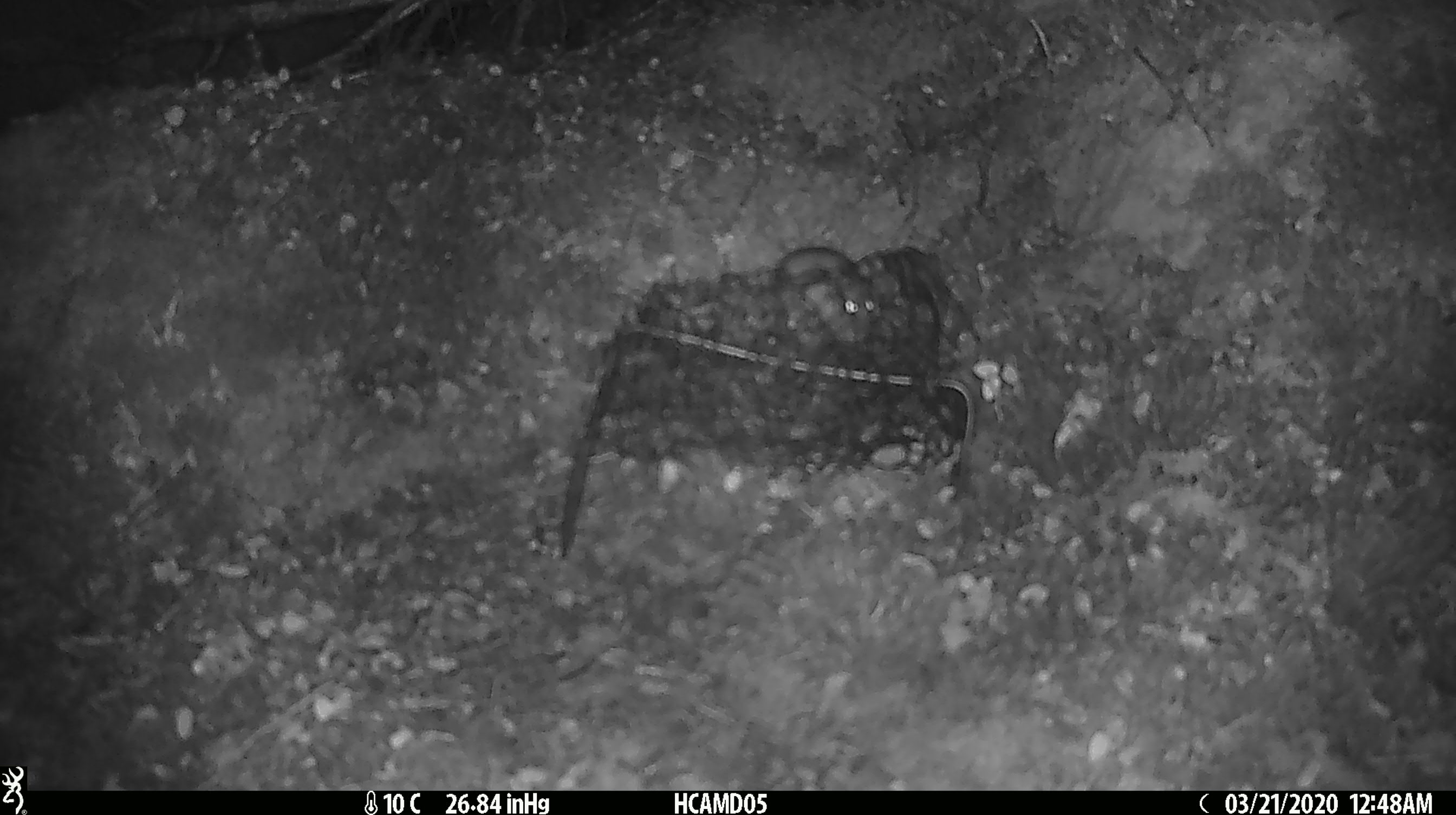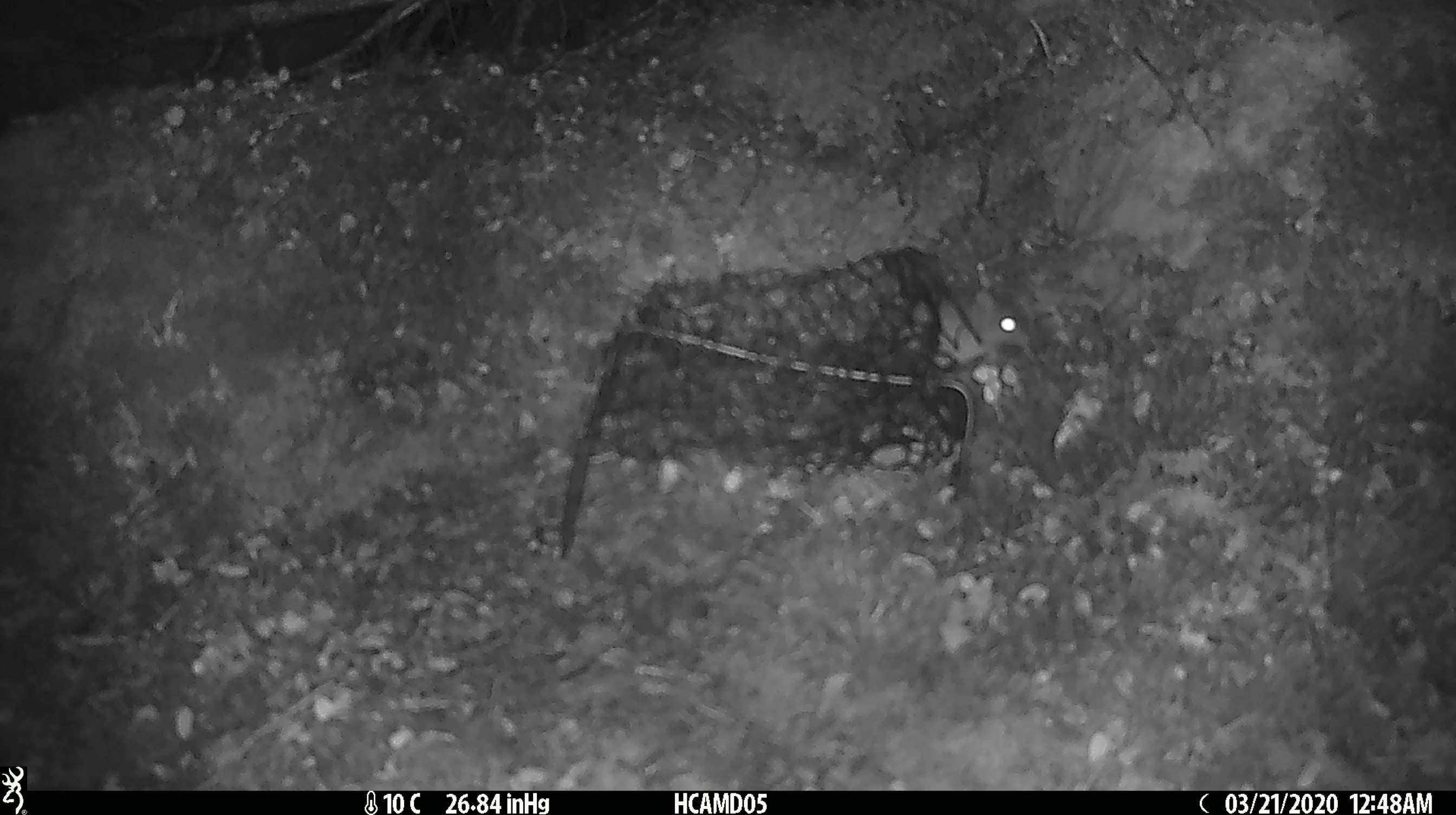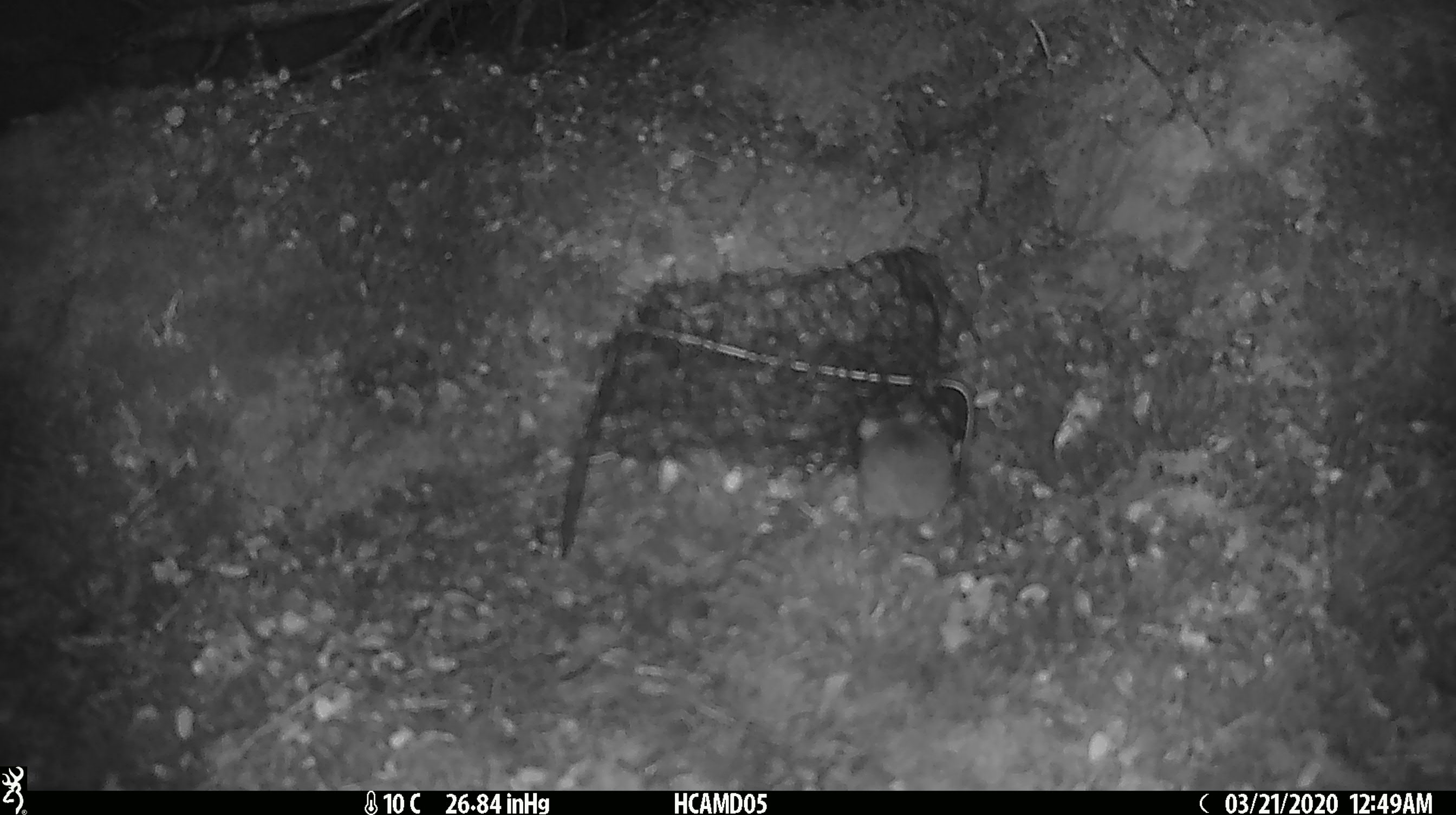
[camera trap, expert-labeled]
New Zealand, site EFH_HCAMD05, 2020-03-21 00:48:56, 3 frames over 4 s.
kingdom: Animalia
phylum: Chordata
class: Mammalia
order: Rodentia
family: Muridae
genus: Mus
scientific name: Mus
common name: mouse